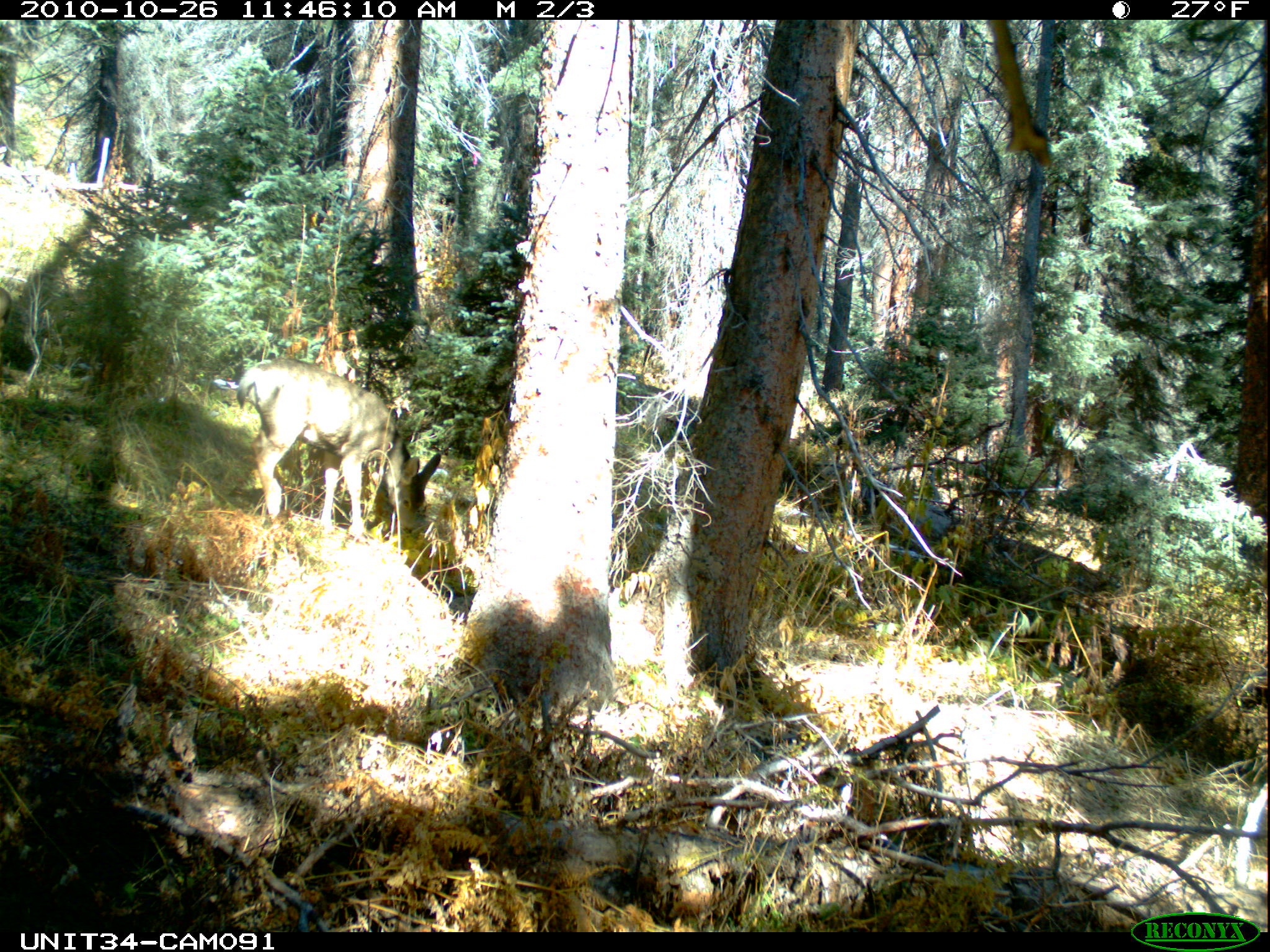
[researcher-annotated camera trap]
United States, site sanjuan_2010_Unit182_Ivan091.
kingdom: Animalia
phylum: Chordata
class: Mammalia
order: Artiodactyla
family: Cervidae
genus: Odocoileus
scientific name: Odocoileus hemionus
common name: mule deer